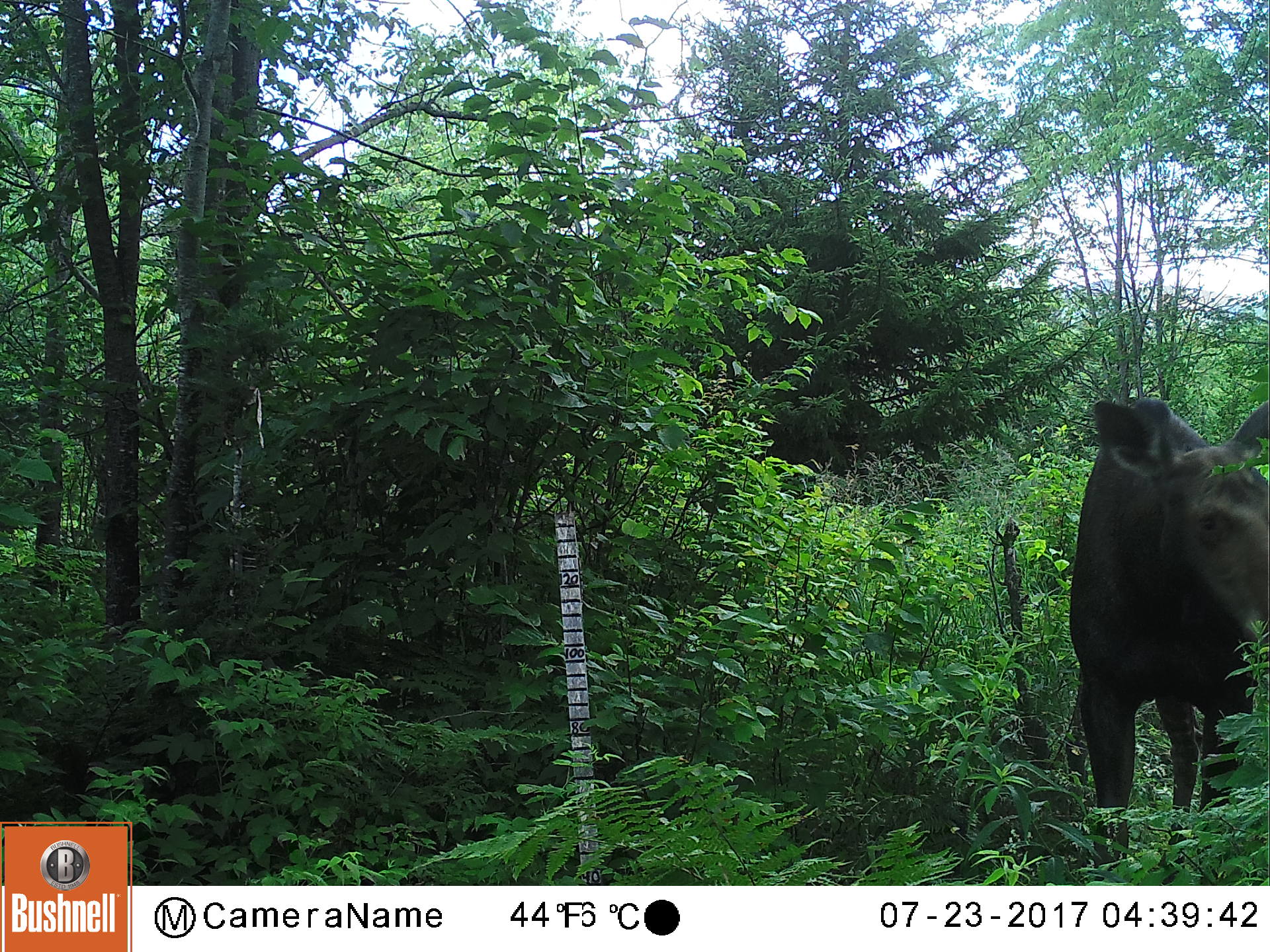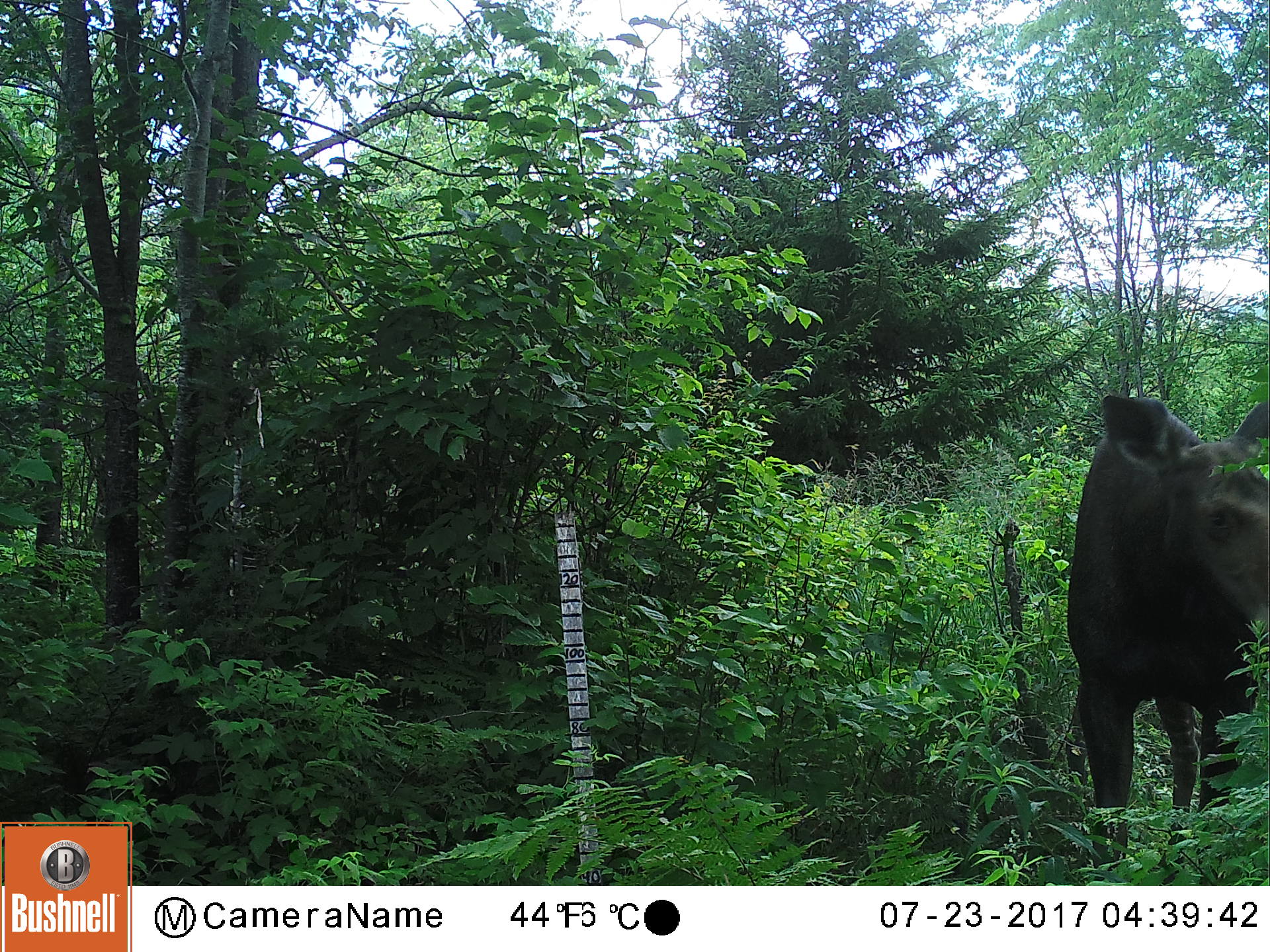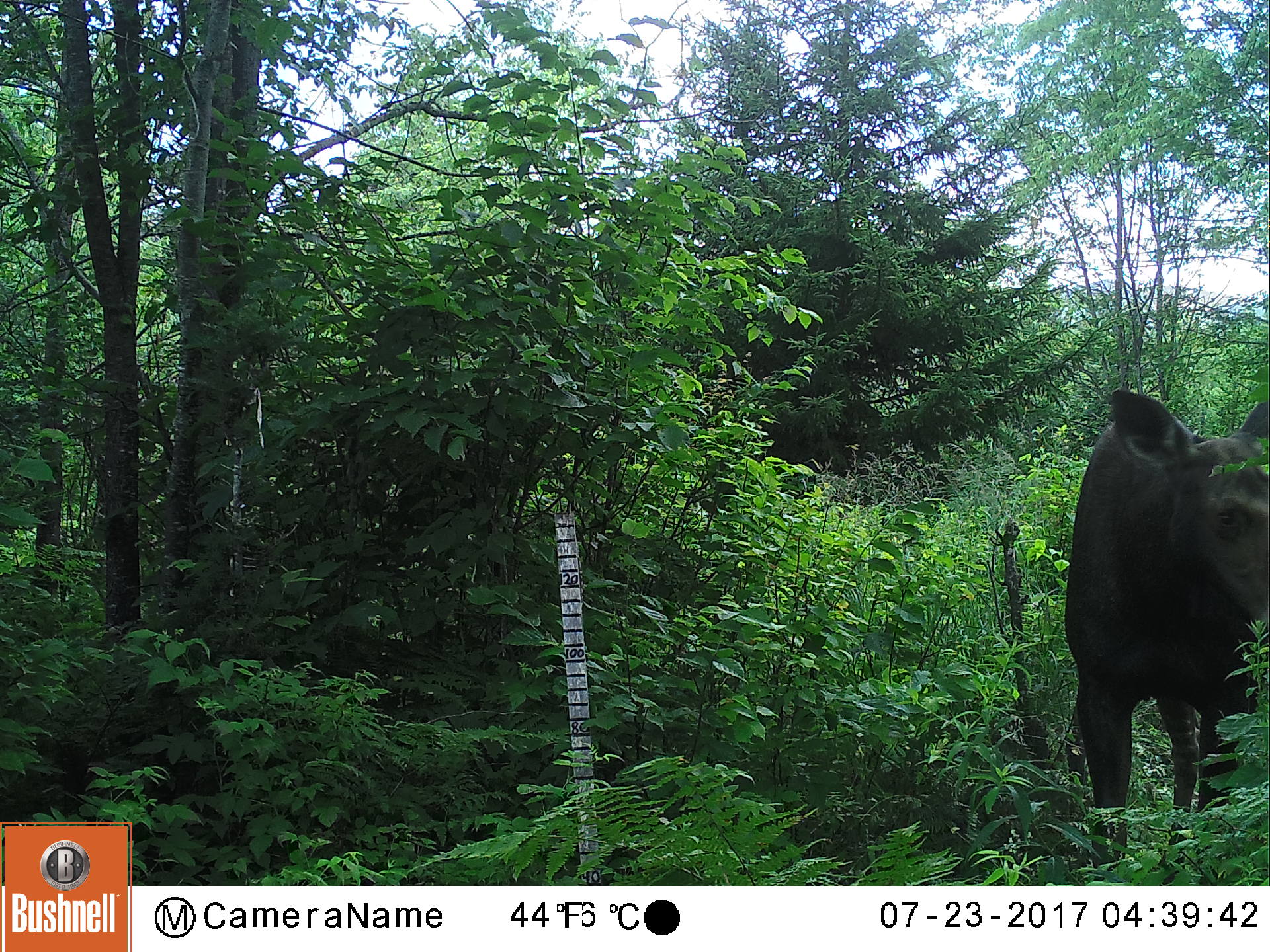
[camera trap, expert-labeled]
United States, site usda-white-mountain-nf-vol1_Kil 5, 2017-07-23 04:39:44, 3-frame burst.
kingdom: Animalia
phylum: Chordata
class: Mammalia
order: Artiodactyla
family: Cervidae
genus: Alces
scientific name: Alces alces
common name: moose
Moose (Alces alces).